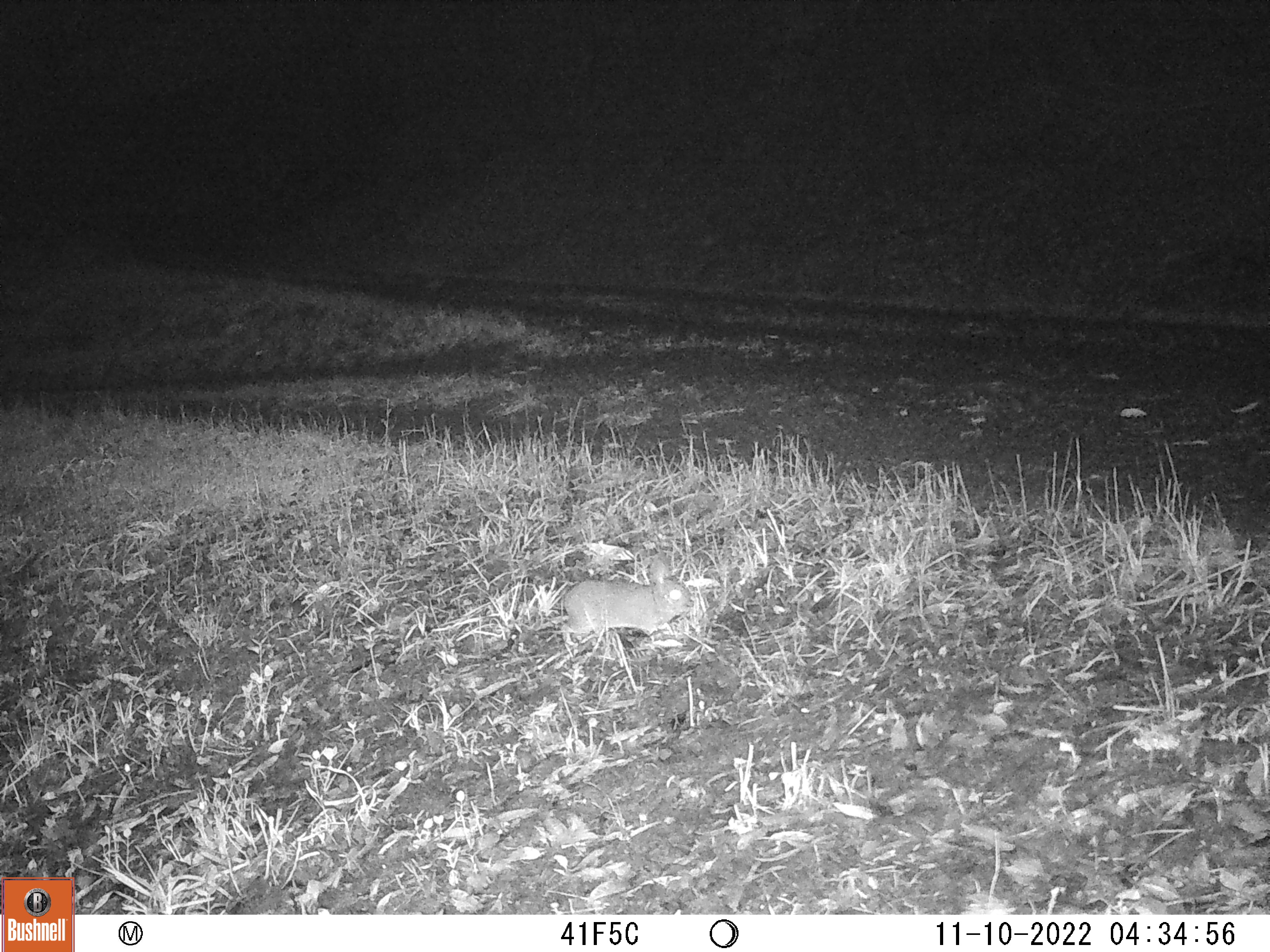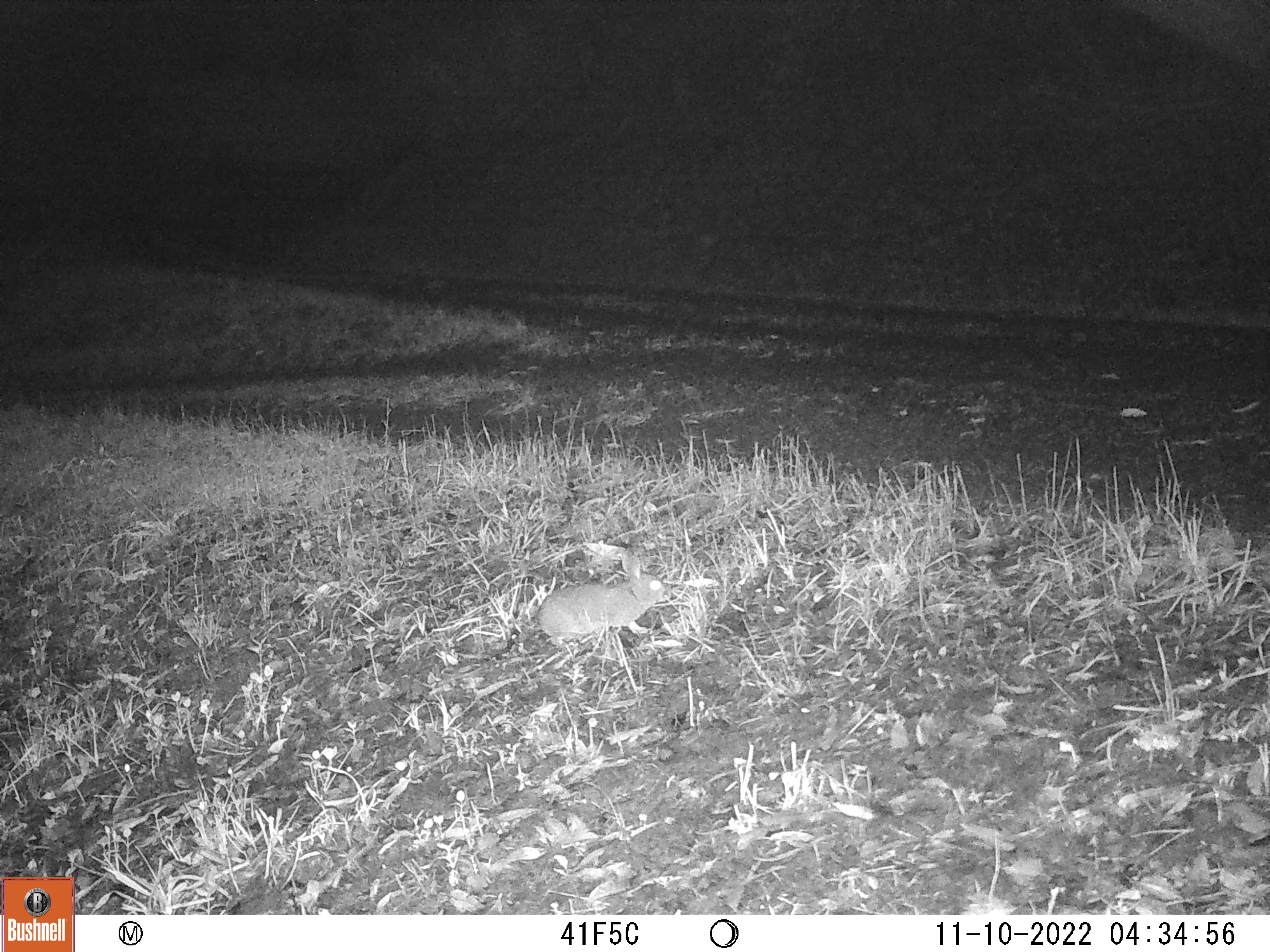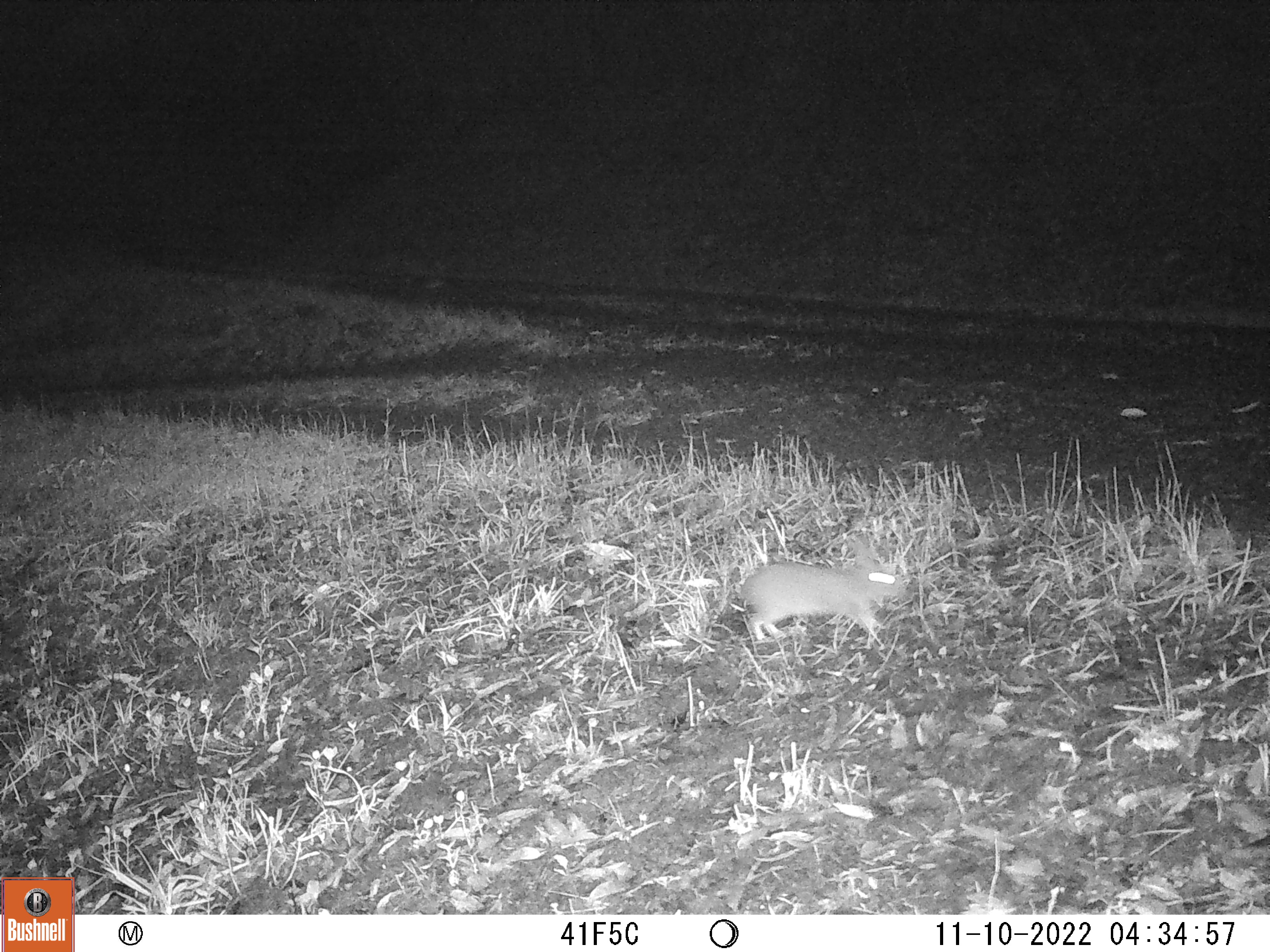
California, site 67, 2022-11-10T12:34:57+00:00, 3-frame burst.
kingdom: Animalia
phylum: Chordata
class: Mammalia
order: Lagomorpha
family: Leporidae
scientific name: Leporidae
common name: rabbit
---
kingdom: Animalia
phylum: Chordata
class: Mammalia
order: Lagomorpha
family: Leporidae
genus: Sylvilagus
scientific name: Sylvilagus bachmani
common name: brush rabbit